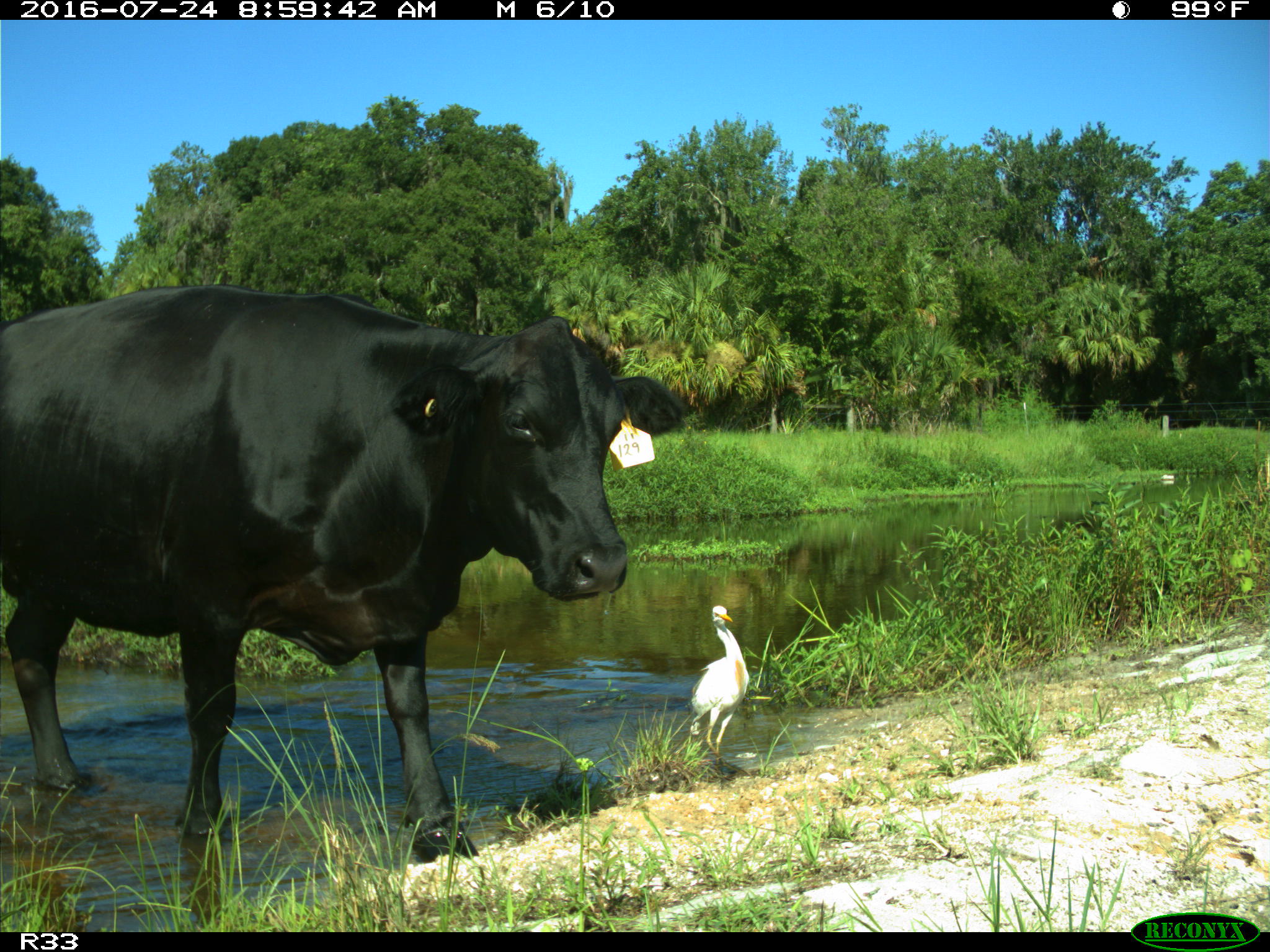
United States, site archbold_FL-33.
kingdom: Animalia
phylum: Chordata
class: Mammalia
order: Artiodactyla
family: Bovidae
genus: Bos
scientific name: Bos taurus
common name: domestic cow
Bos taurus (domestic cow).